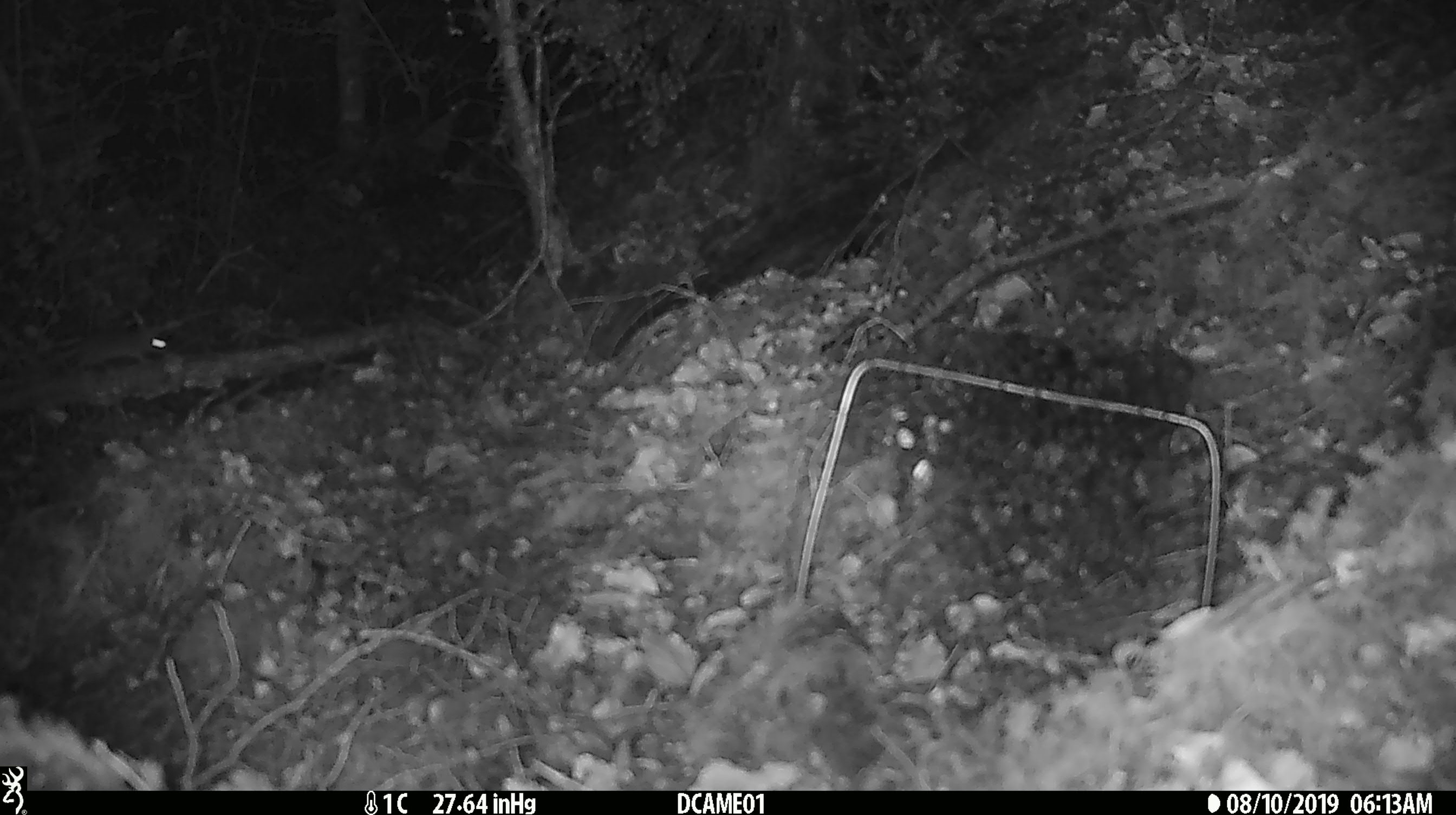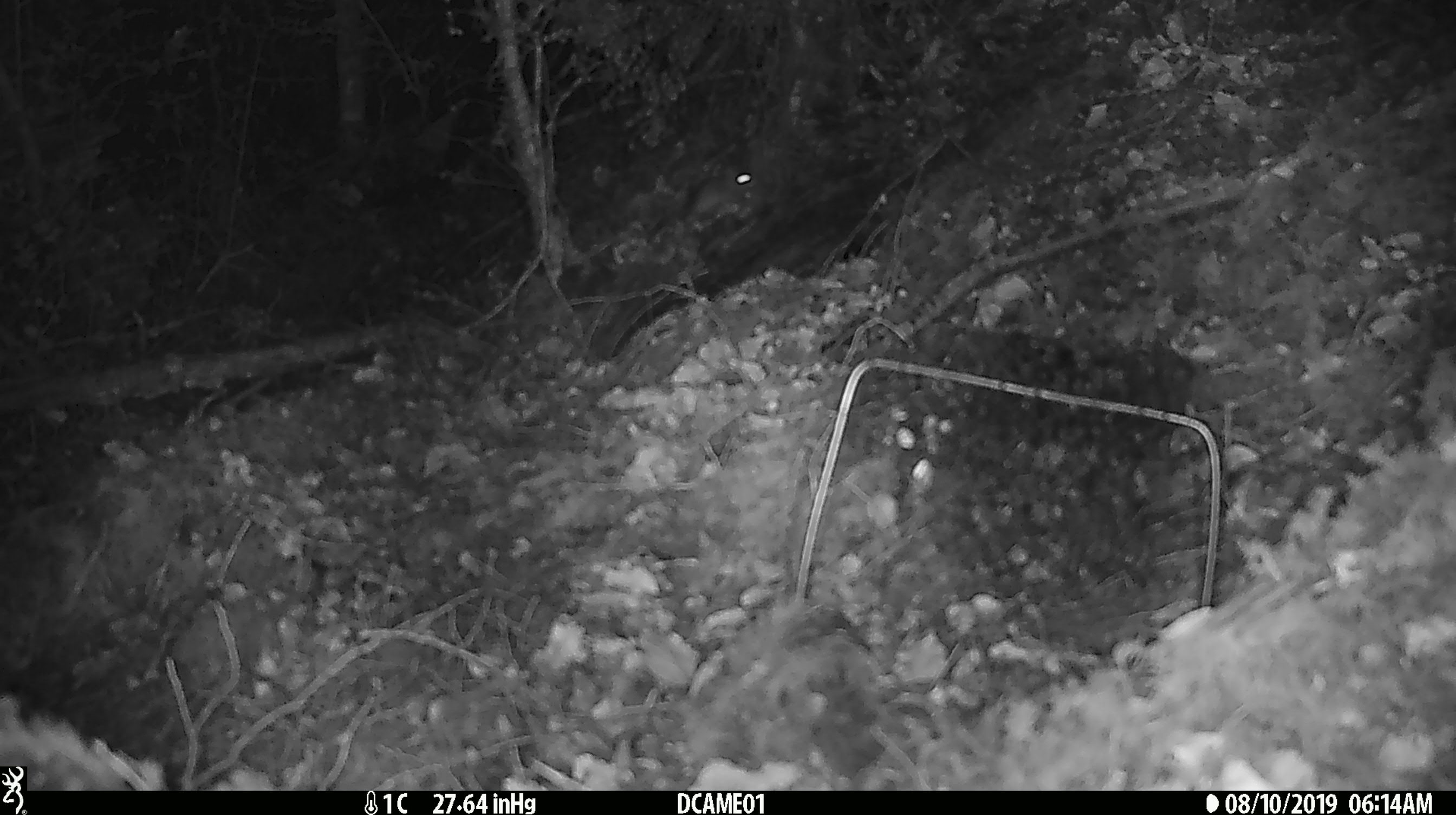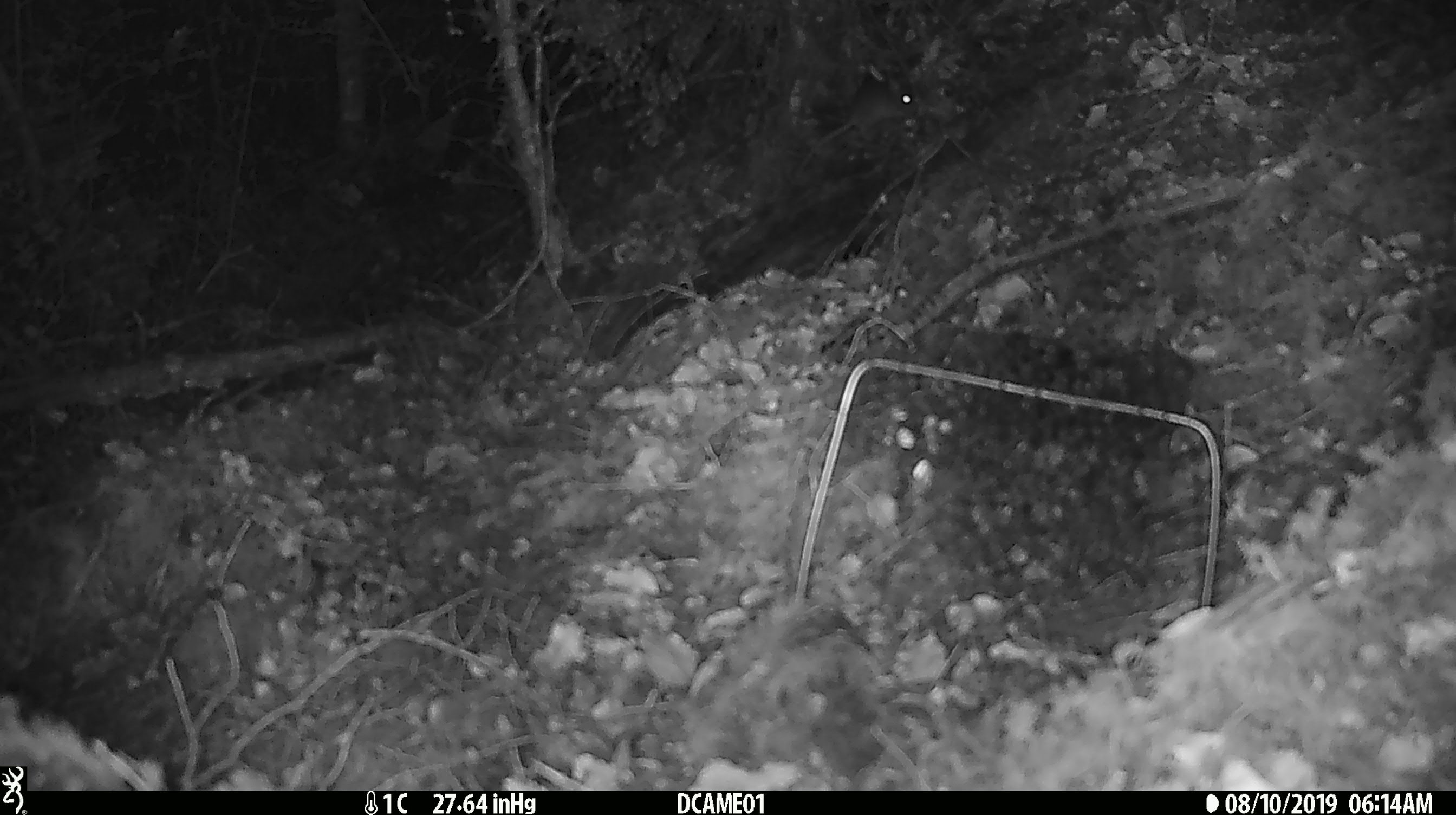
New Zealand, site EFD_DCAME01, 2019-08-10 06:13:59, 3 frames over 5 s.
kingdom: Animalia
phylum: Chordata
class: Mammalia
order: Rodentia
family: Muridae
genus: Mus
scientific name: Mus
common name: mouse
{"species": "mouse (Mus)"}